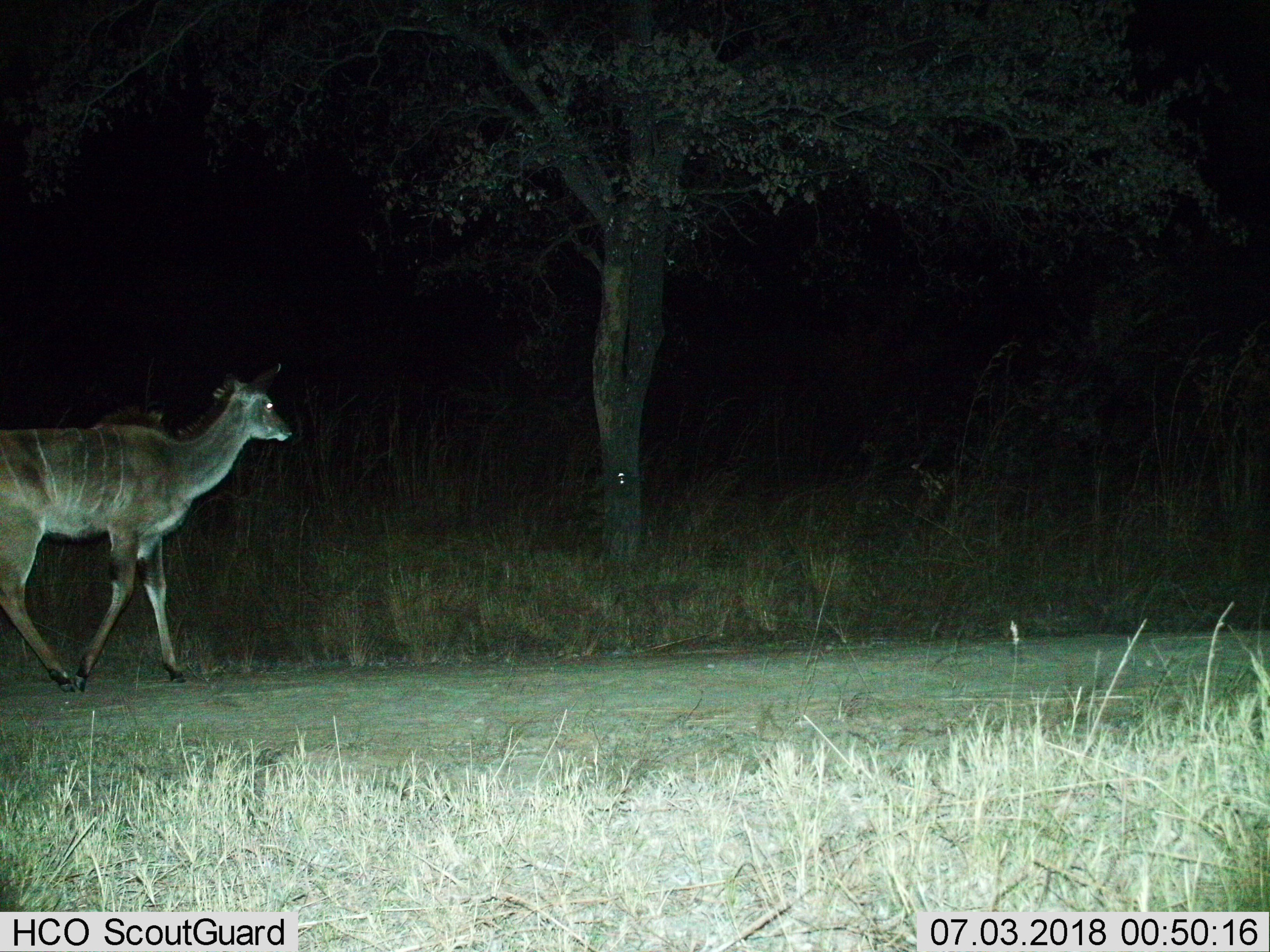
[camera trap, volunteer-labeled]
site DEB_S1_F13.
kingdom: Animalia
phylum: Chordata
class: Mammalia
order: Artiodactyla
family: Bovidae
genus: Tragelaphus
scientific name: Tragelaphus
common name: kudu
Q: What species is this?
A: Kudu (Tragelaphus).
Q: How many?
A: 1.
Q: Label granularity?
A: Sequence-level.